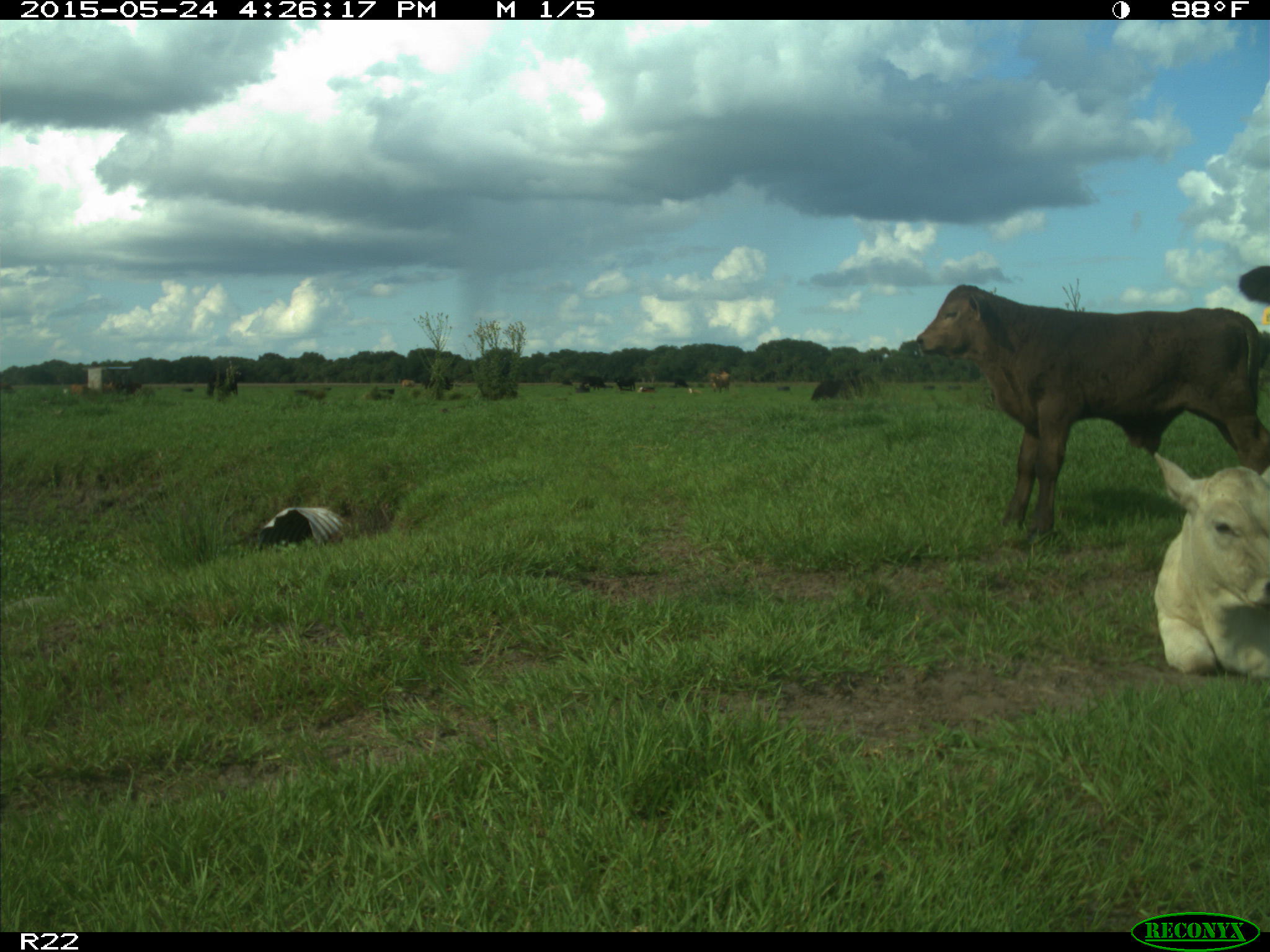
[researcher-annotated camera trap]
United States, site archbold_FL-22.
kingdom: Animalia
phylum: Chordata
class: Mammalia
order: Artiodactyla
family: Bovidae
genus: Bos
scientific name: Bos taurus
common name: domestic cow